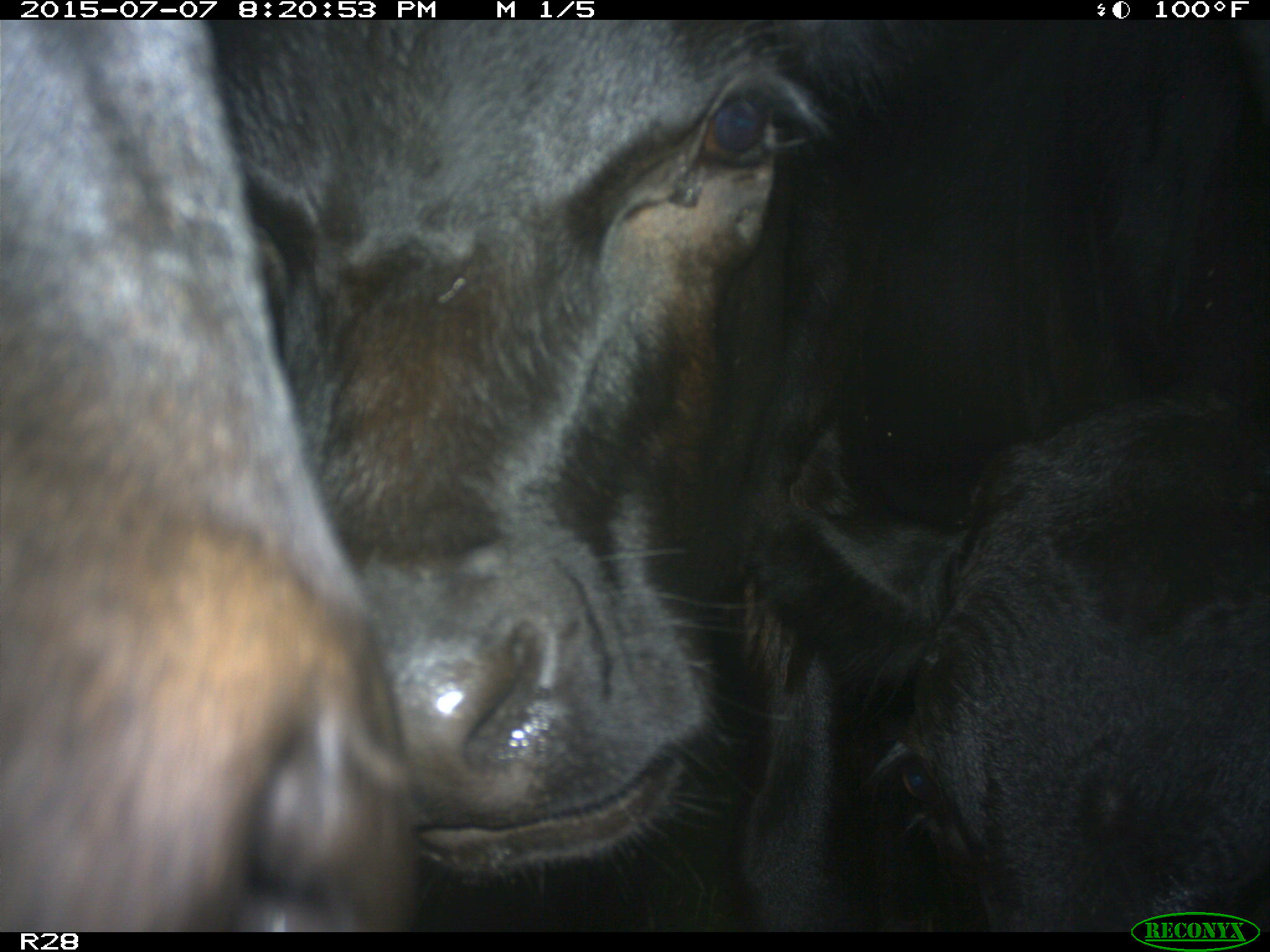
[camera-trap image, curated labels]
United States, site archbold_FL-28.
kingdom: Animalia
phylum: Chordata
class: Mammalia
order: Artiodactyla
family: Bovidae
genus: Bos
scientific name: Bos taurus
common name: domestic cow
Bos taurus (domestic cow).